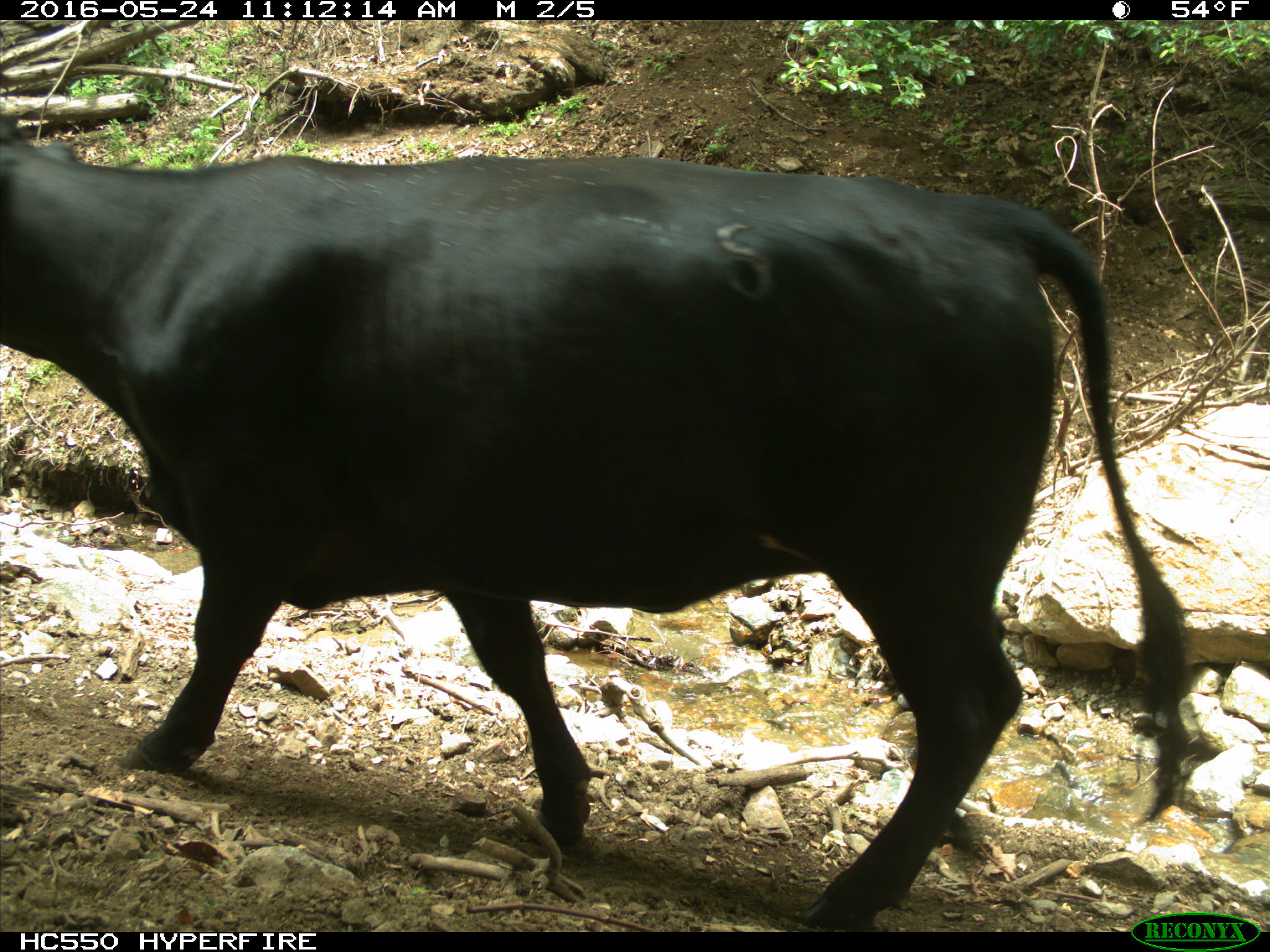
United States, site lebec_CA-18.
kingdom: Animalia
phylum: Chordata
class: Mammalia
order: Artiodactyla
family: Bovidae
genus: Bos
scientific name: Bos taurus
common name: domestic cow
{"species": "Bos taurus (domestic cow)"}